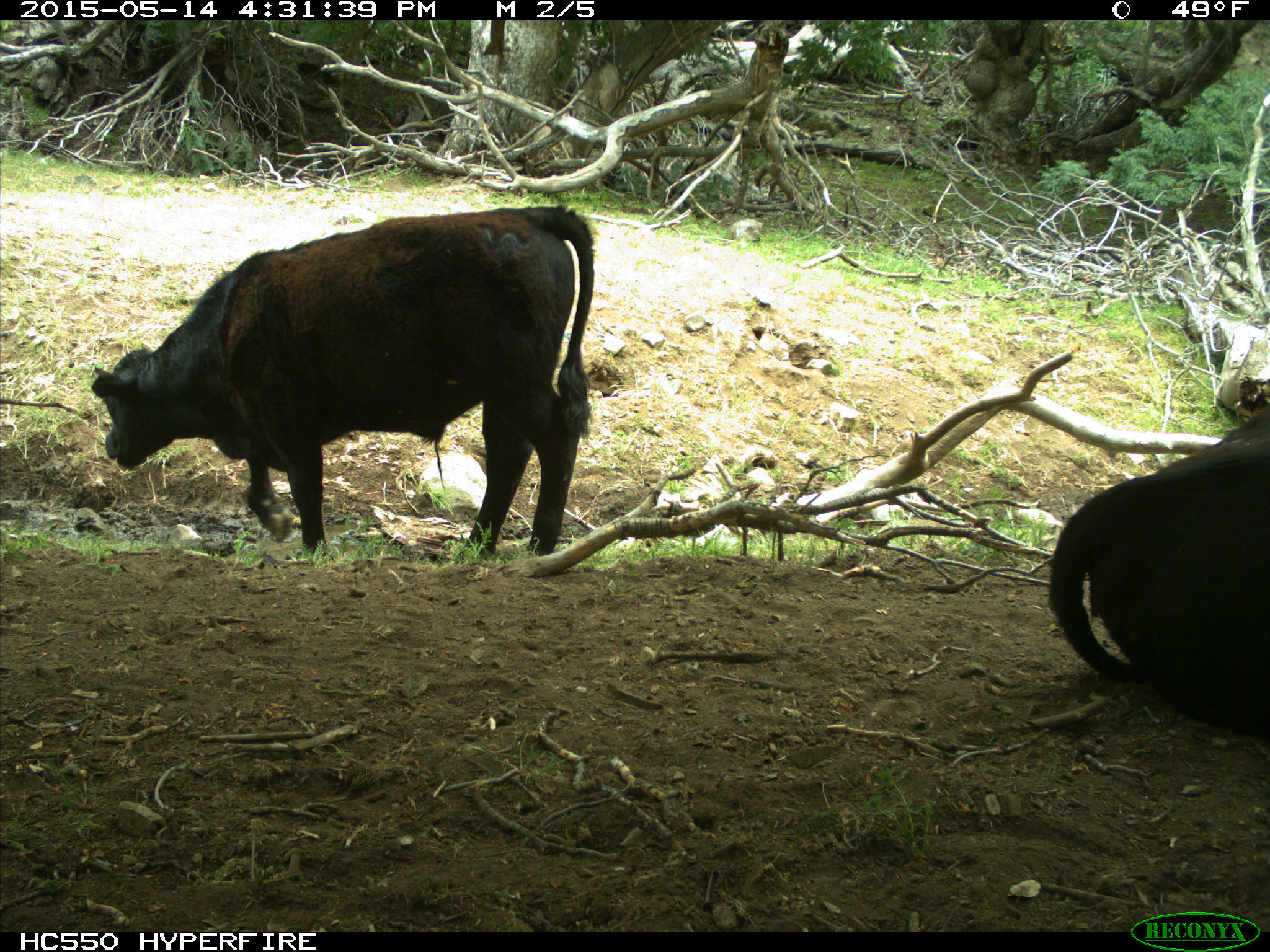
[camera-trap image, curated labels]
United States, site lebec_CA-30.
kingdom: Animalia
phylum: Chordata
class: Mammalia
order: Artiodactyla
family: Bovidae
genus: Bos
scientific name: Bos taurus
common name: domestic cow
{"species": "Bos taurus (domestic cow)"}